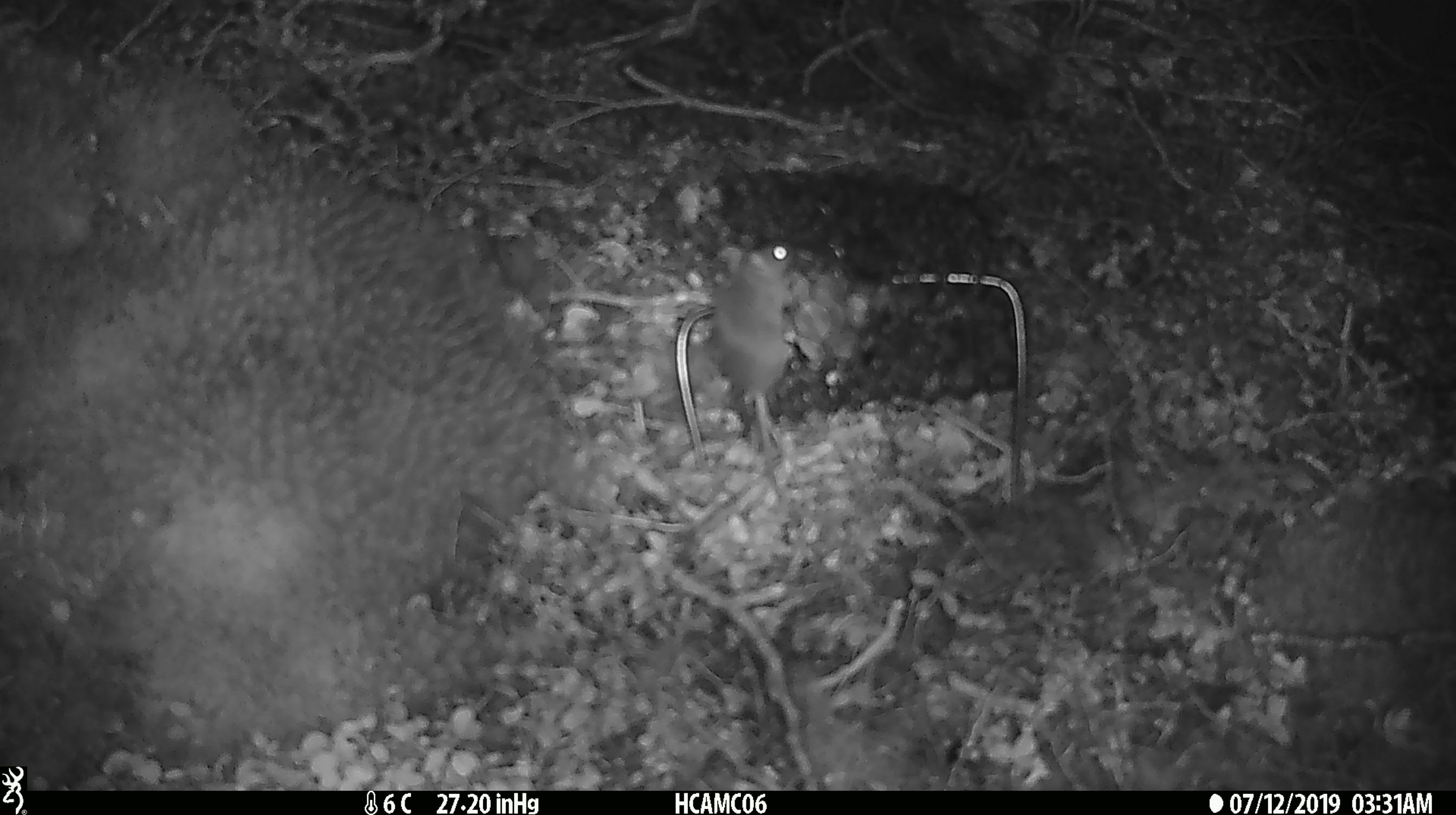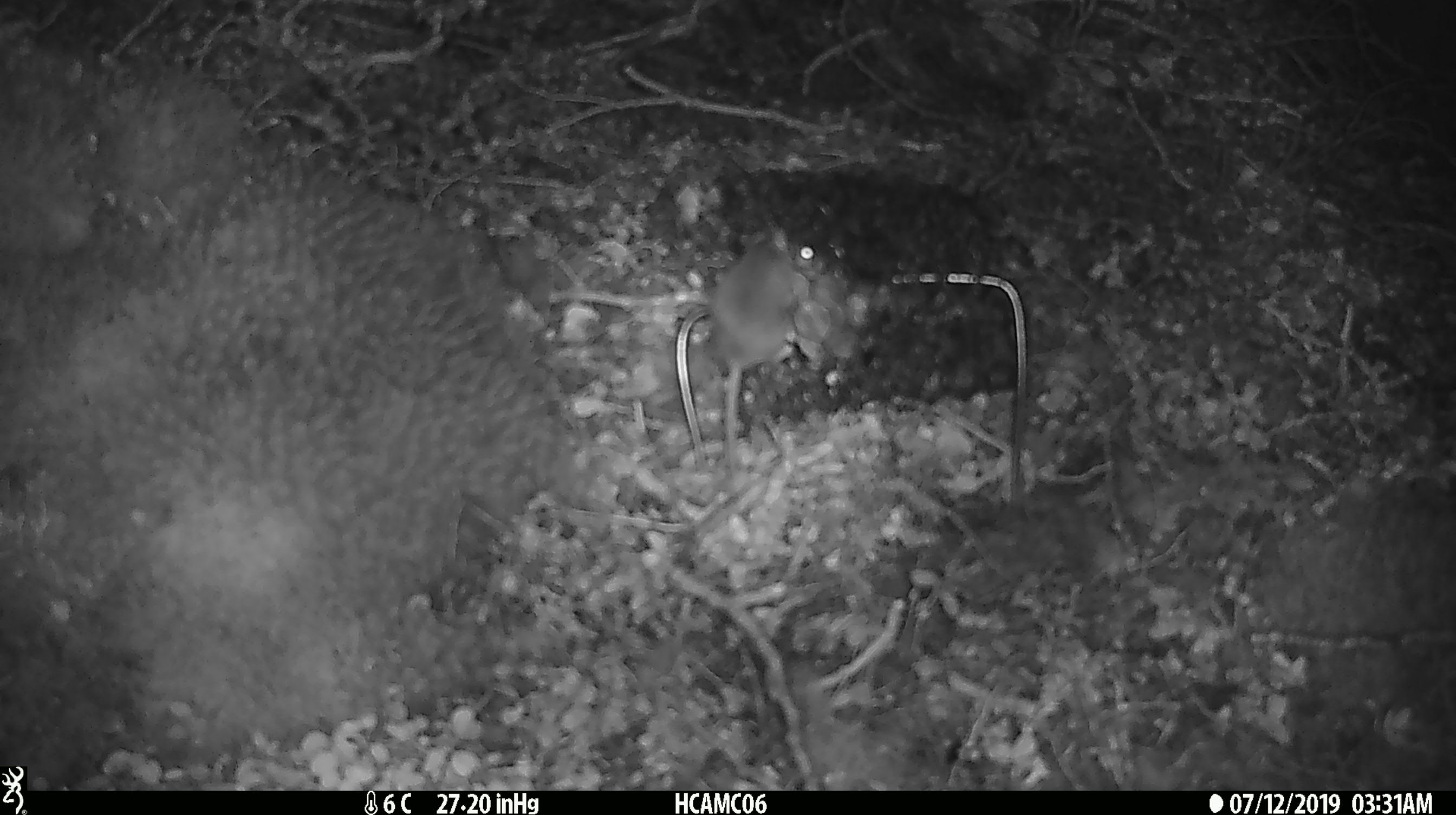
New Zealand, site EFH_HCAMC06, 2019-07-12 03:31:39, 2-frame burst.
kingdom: Animalia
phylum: Chordata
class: Mammalia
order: Rodentia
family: Muridae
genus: Mus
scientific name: Mus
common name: mouse